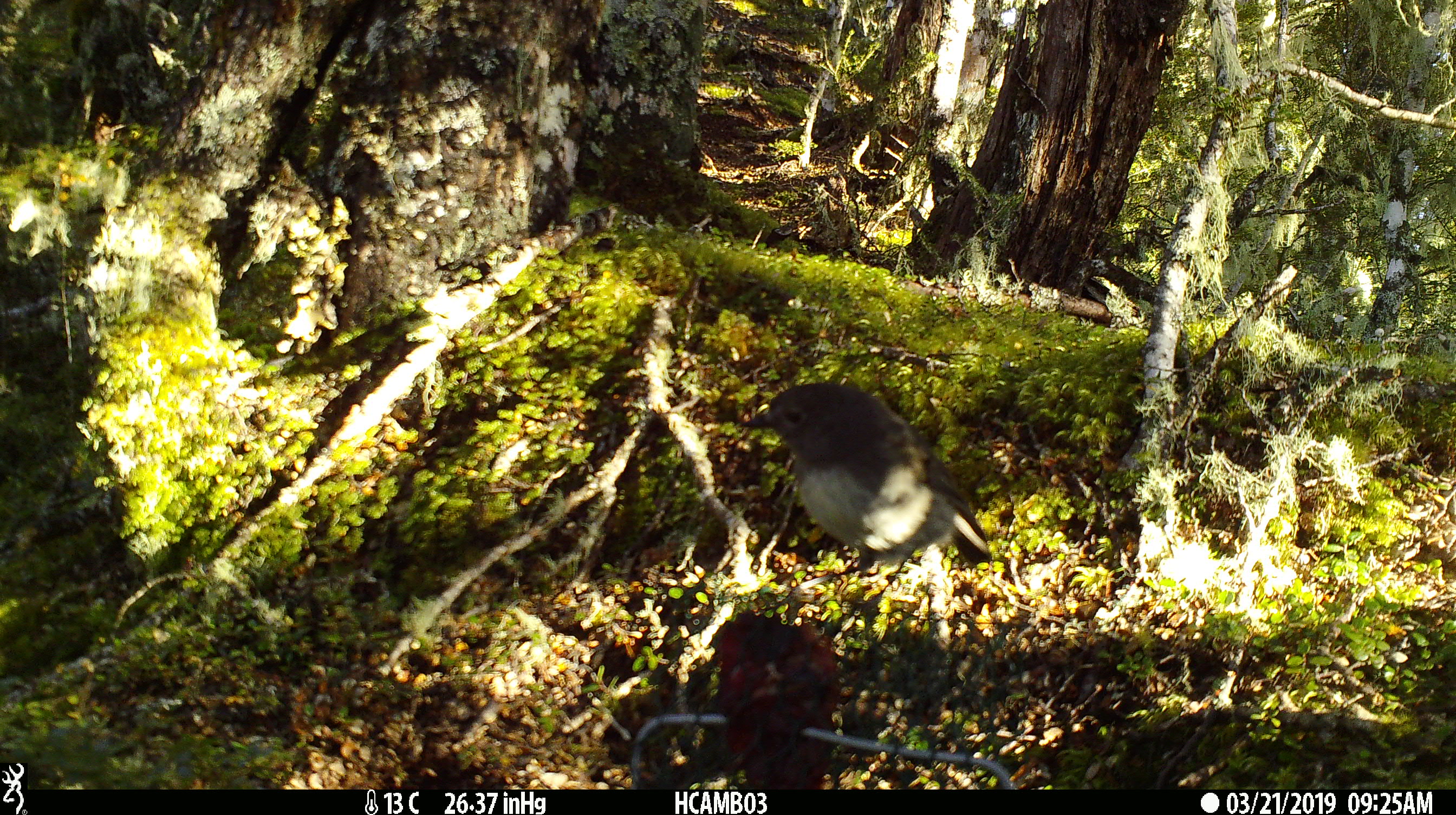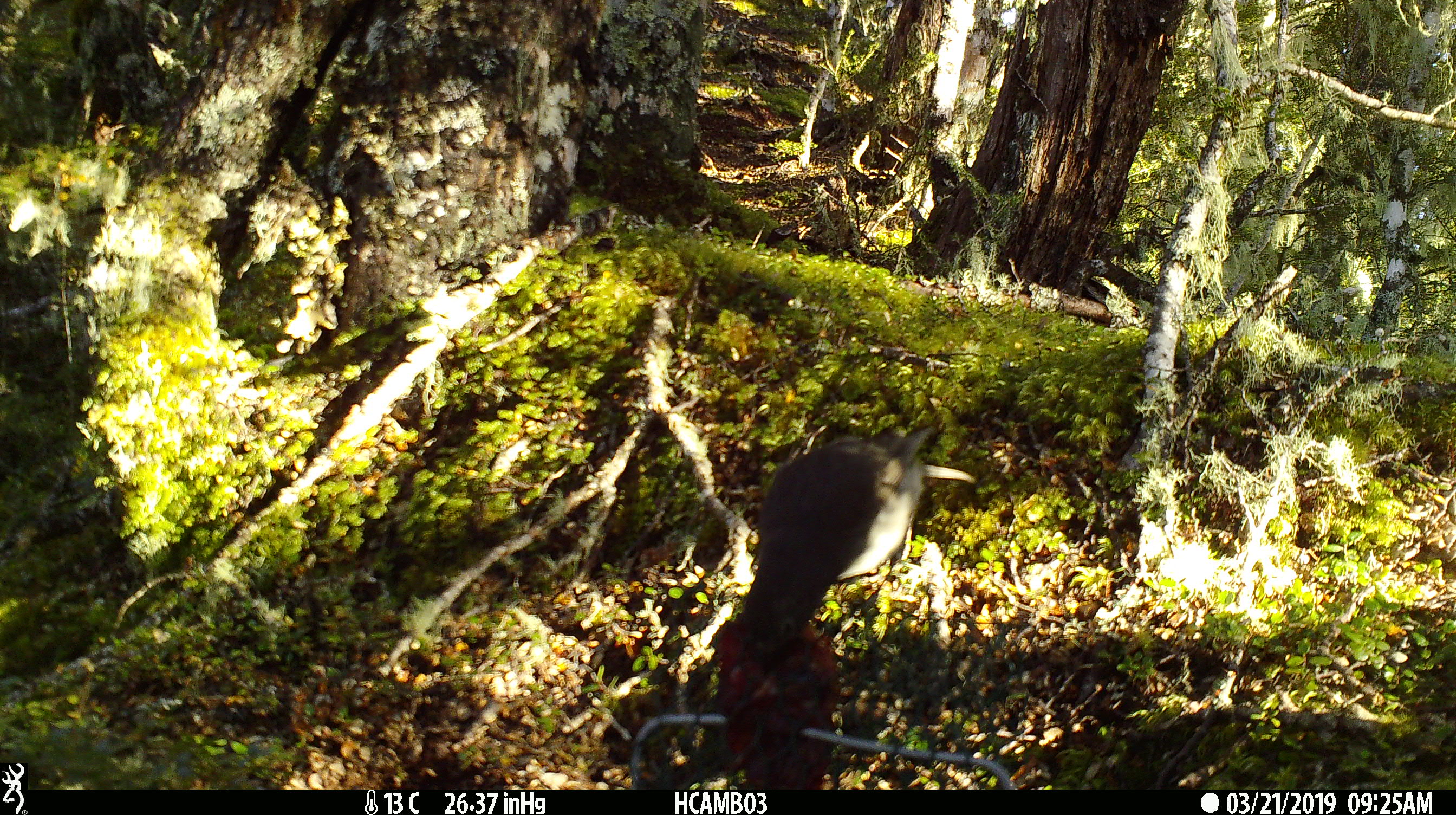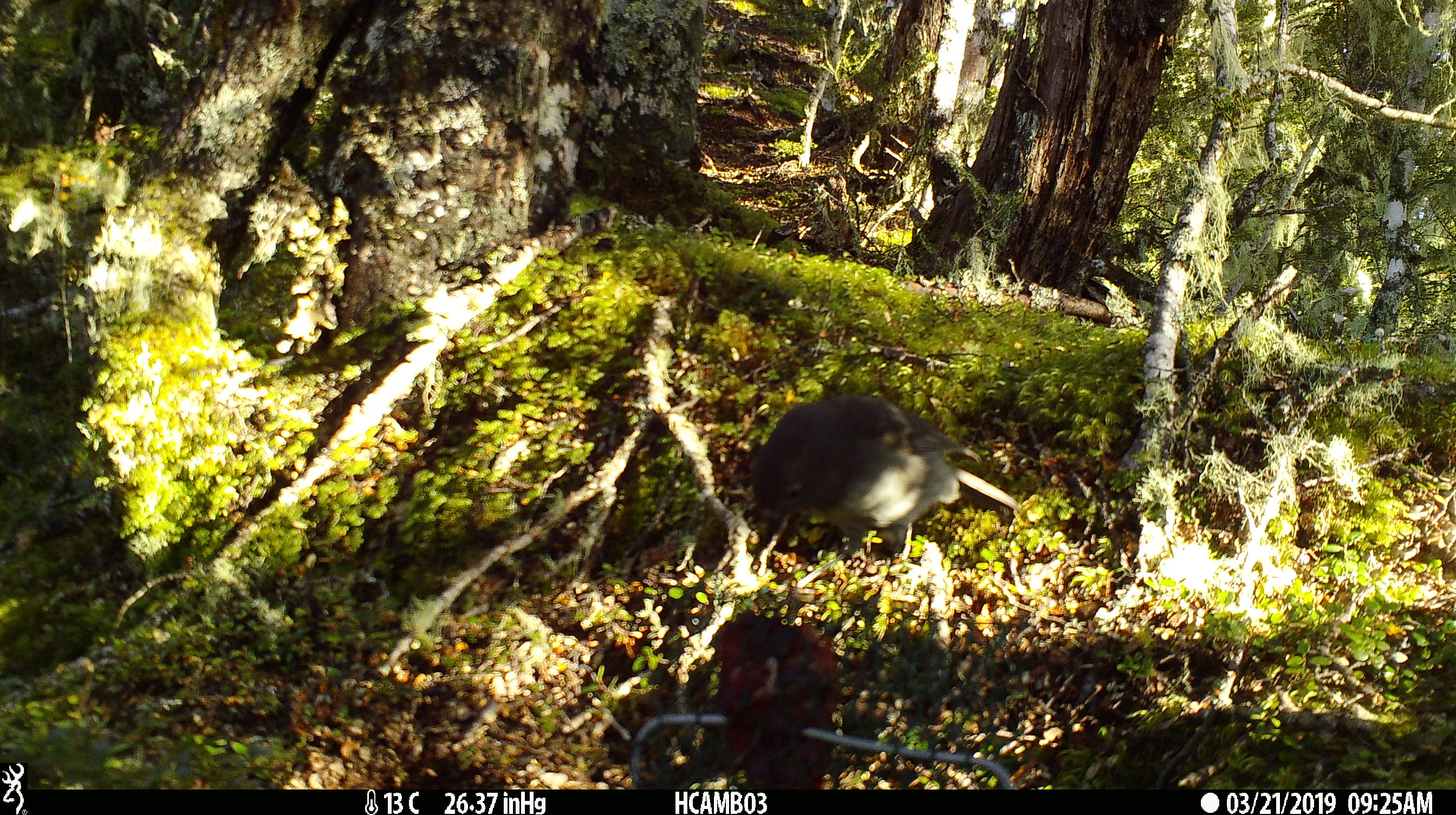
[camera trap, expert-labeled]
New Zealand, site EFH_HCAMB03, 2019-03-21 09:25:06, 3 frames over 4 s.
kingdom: Animalia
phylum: Chordata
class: Aves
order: Passeriformes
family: Petroicidae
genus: Petroica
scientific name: Petroica australis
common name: new zealand robin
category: robin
Robin (new zealand robin) (Petroica australis).